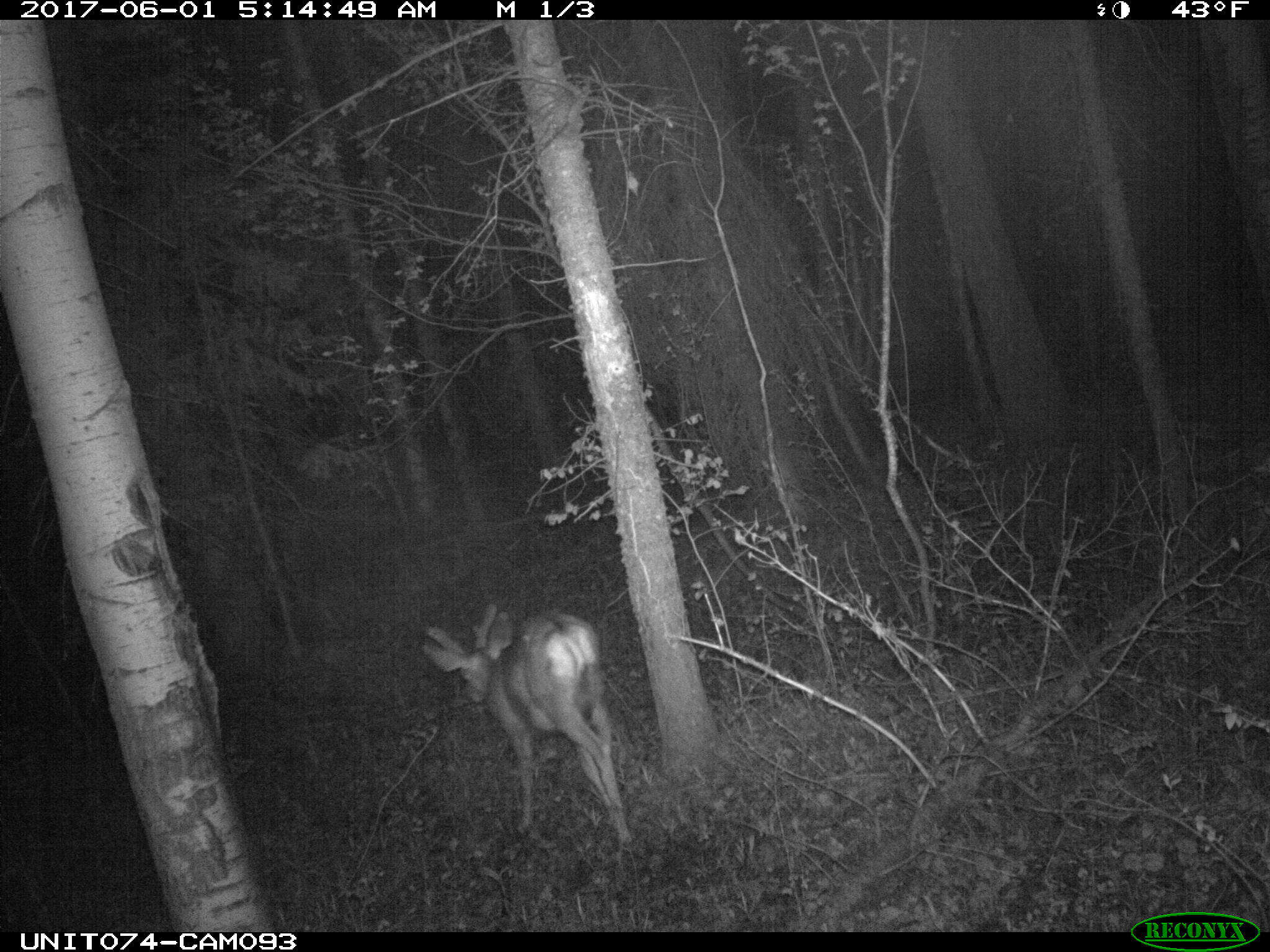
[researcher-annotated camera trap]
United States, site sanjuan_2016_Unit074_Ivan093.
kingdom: Animalia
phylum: Chordata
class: Mammalia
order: Artiodactyla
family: Cervidae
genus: Odocoileus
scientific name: Odocoileus hemionus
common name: mule deer